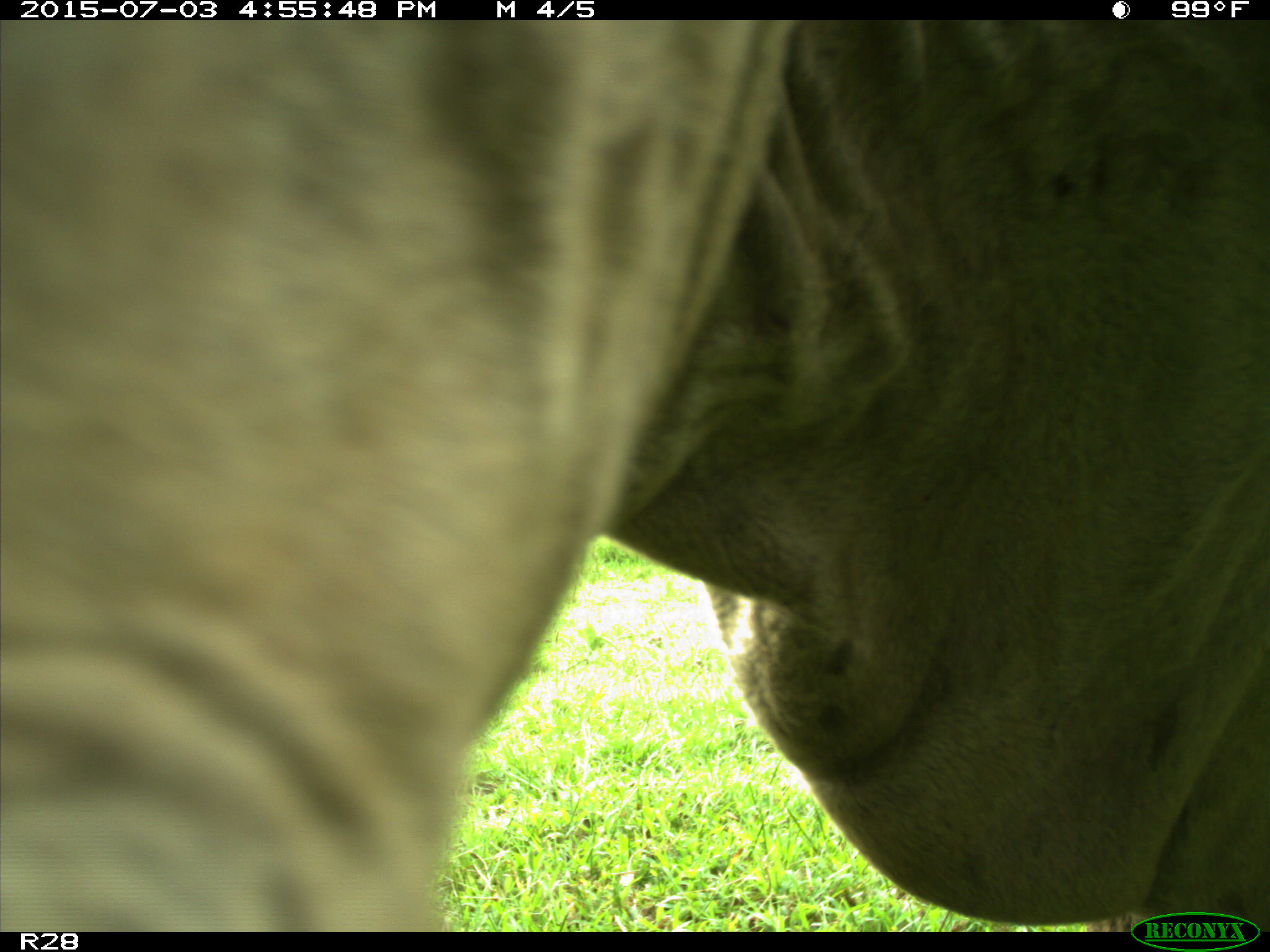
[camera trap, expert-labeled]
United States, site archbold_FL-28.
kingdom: Animalia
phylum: Chordata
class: Mammalia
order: Artiodactyla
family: Bovidae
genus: Bos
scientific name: Bos taurus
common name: domestic cow